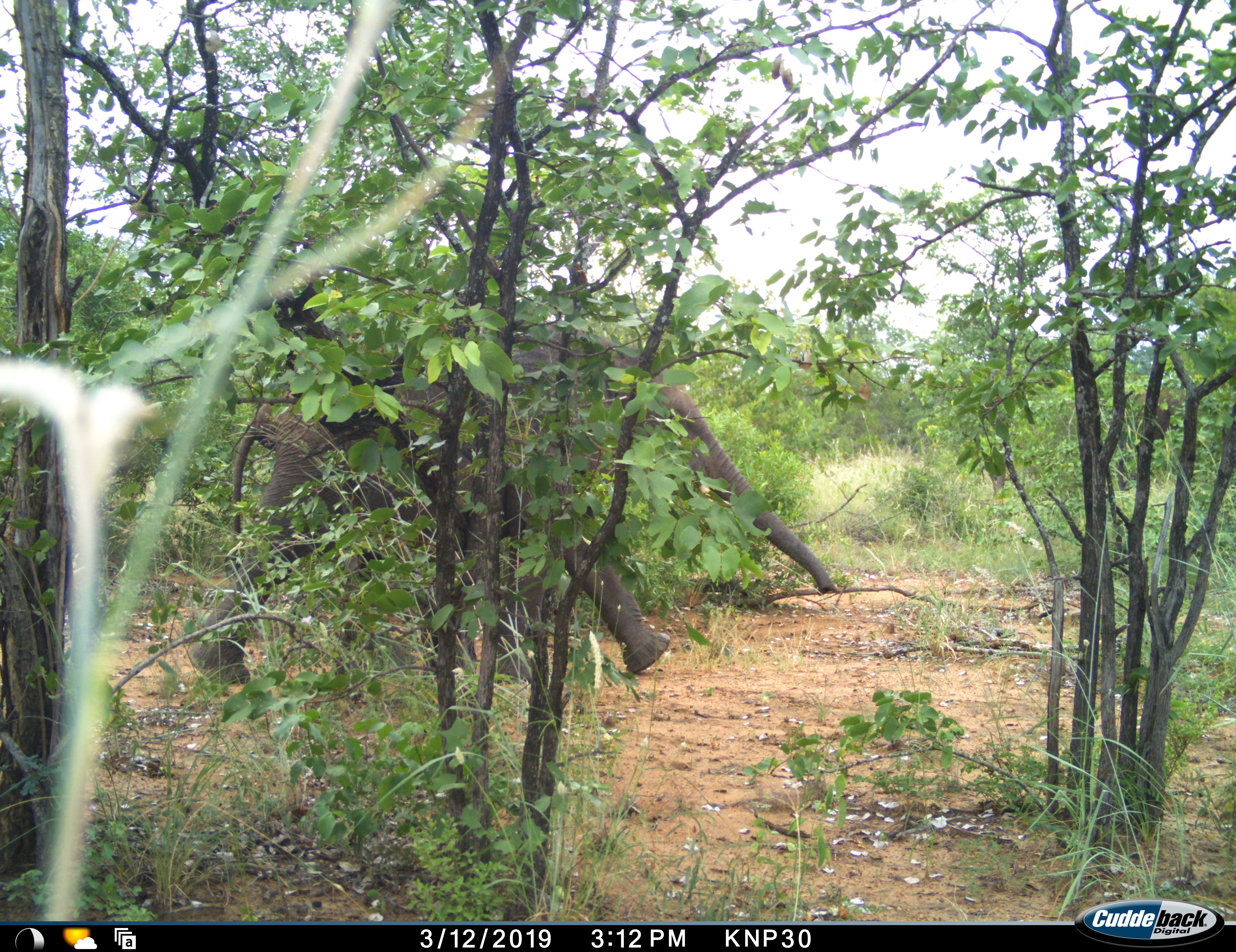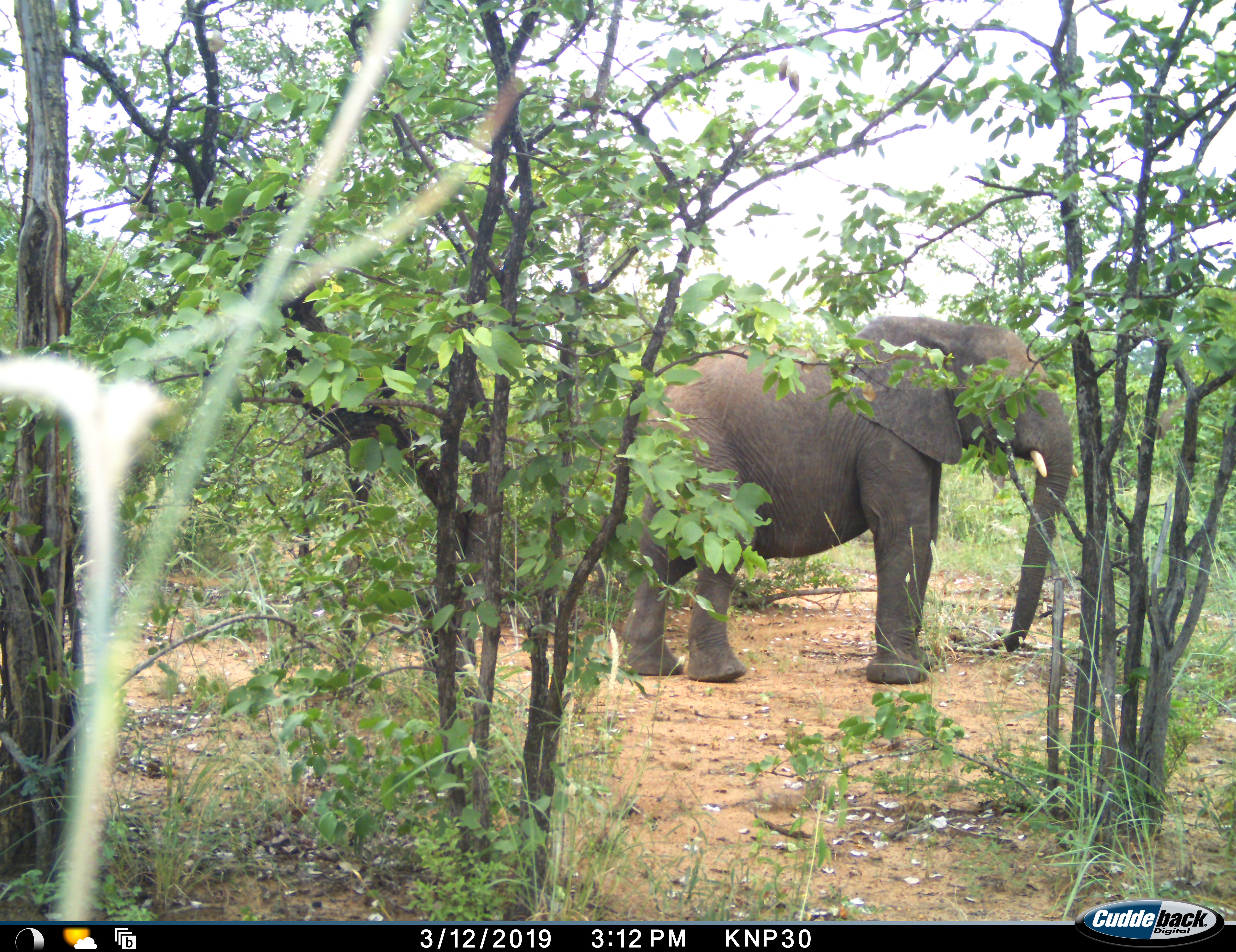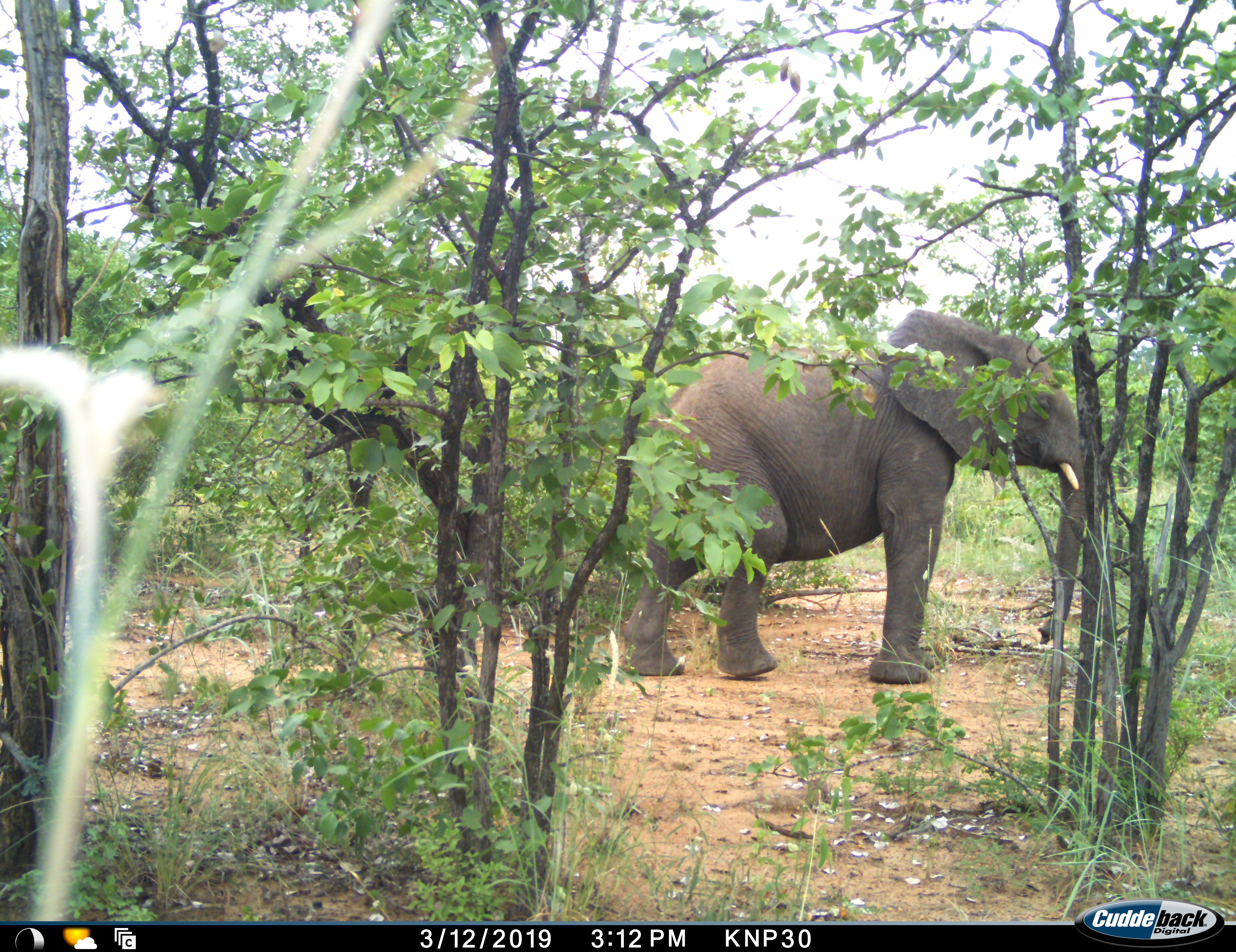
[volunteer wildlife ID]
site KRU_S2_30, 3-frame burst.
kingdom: Animalia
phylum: Chordata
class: Mammalia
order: Proboscidea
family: Elephantidae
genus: Loxodonta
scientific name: Loxodonta africana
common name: african bush elephant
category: elephant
Elephant (african bush elephant) (Loxodonta africana), count 1. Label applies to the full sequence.